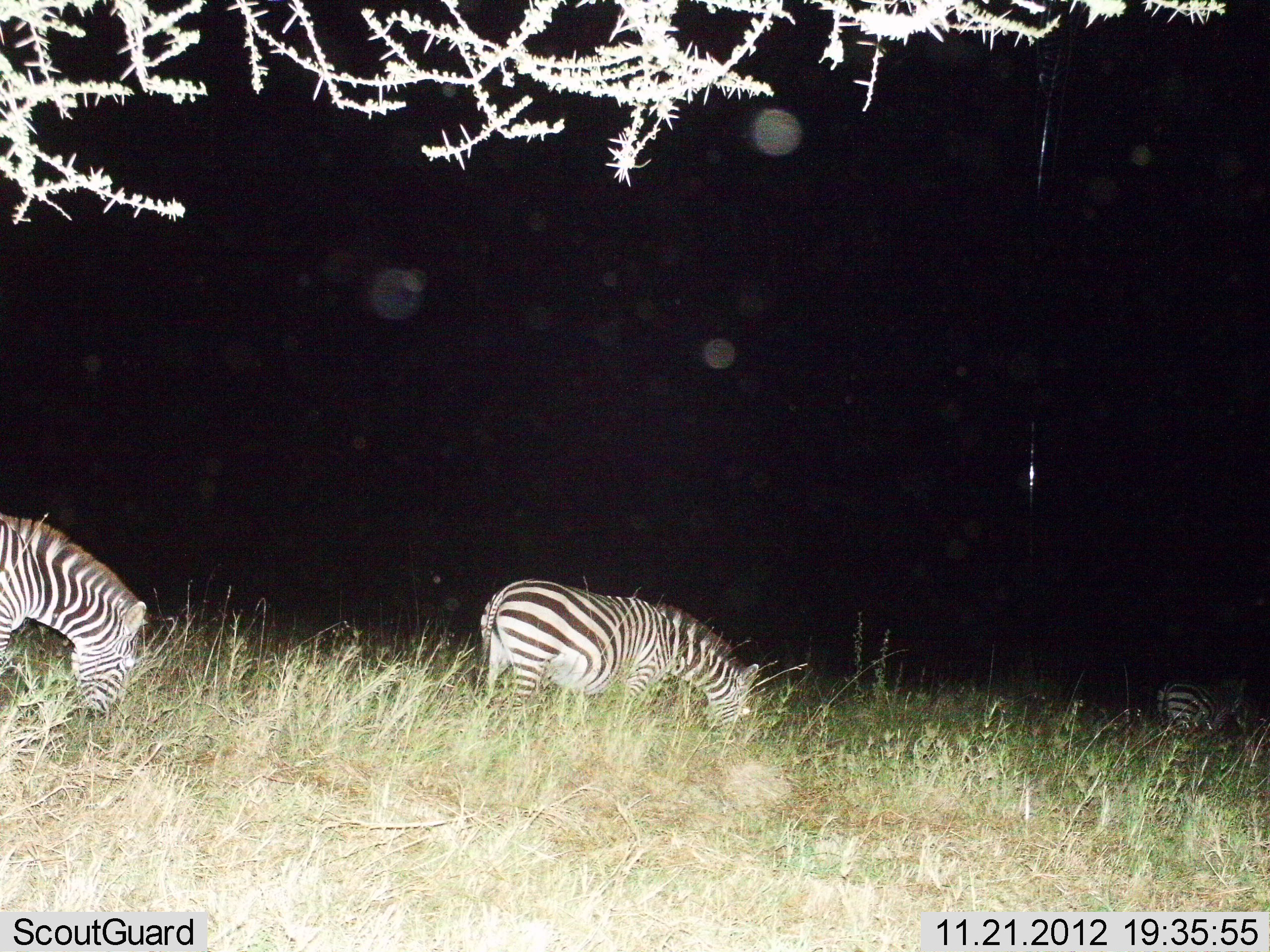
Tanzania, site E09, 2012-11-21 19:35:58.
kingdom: Animalia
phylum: Chordata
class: Mammalia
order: Perissodactyla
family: Equidae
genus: Equus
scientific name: Equus quagga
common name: plains zebra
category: zebra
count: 3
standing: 40%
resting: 0%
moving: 30%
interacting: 0%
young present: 0%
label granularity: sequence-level